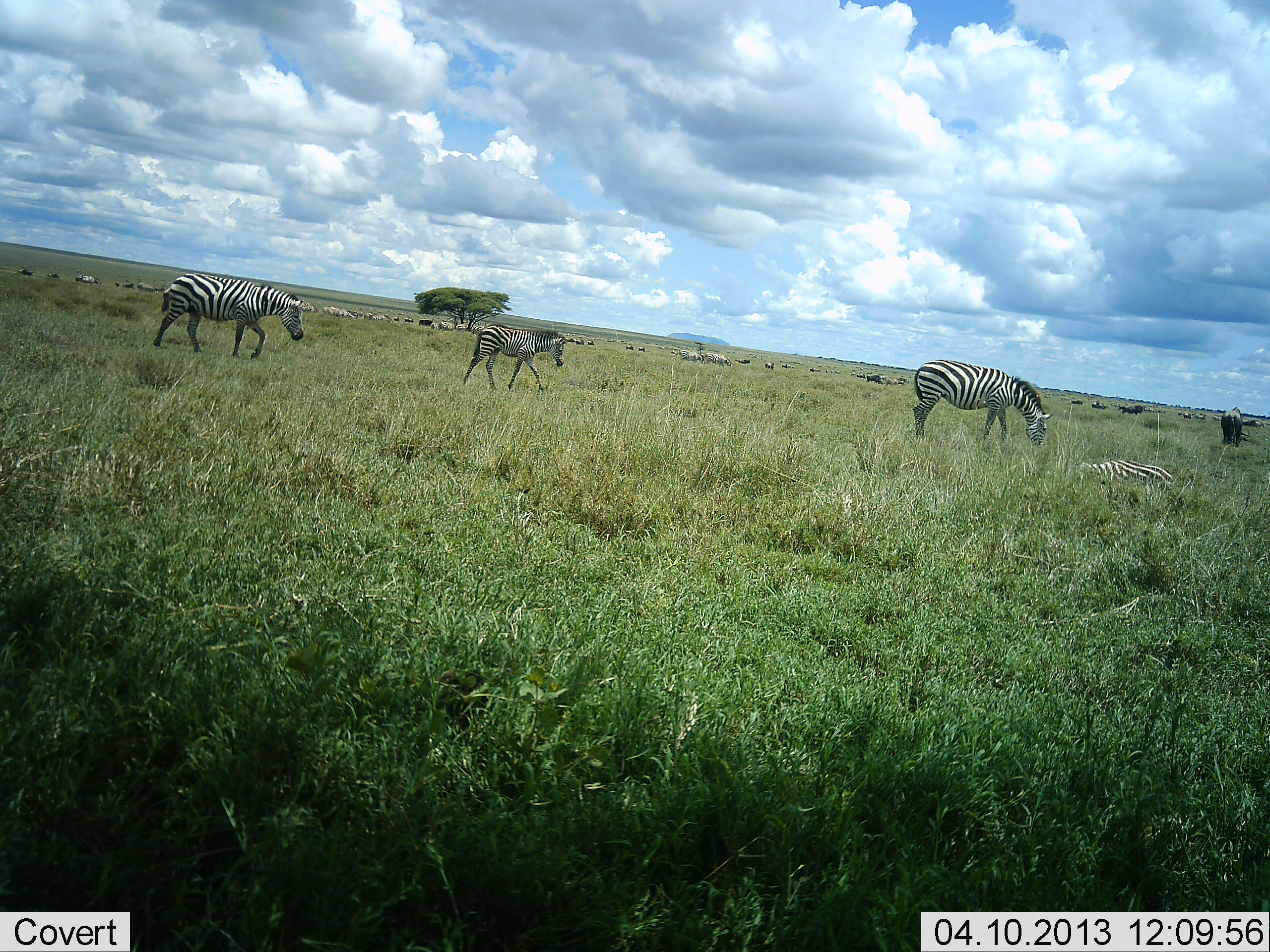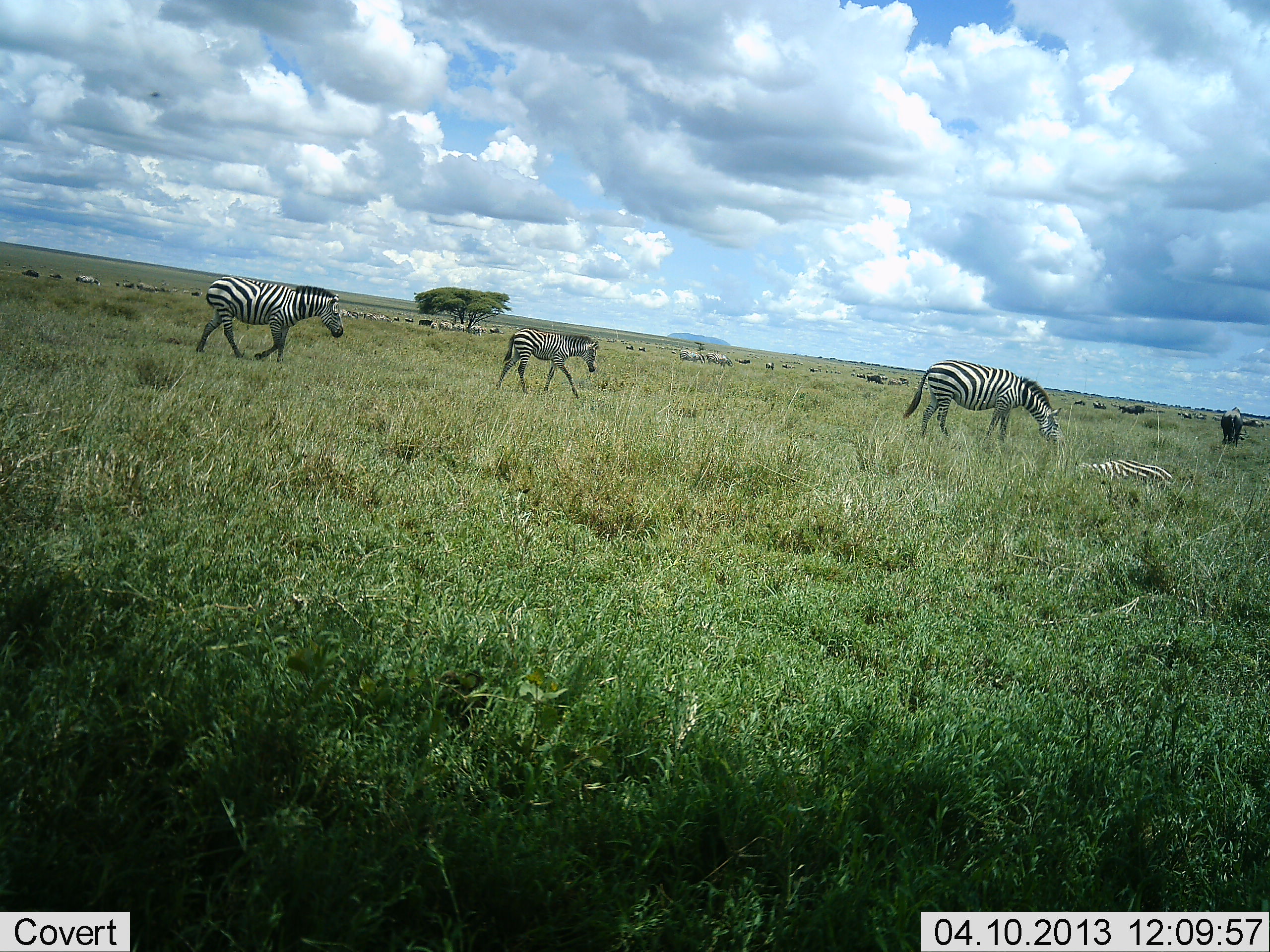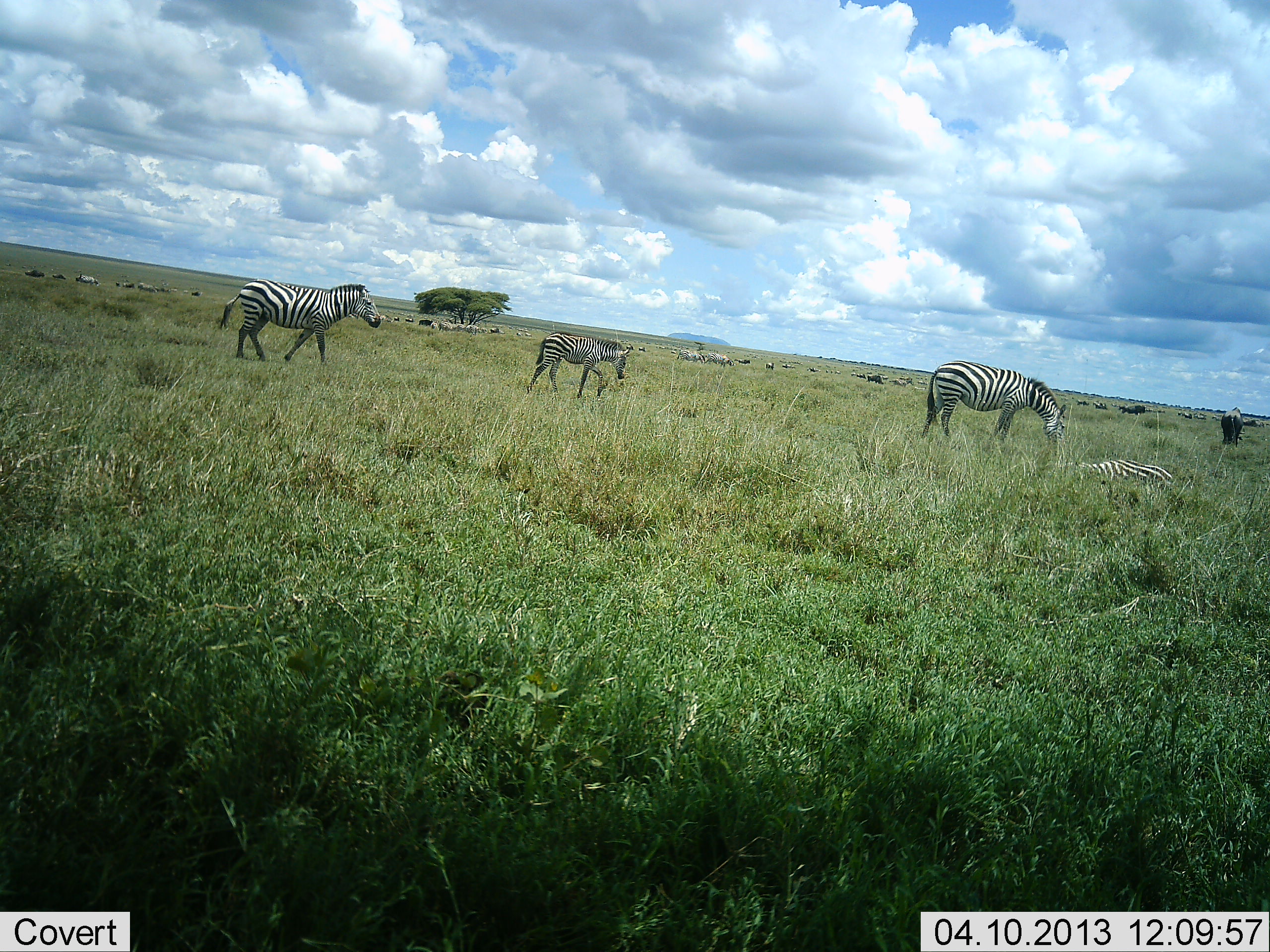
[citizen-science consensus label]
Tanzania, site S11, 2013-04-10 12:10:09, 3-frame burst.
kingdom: Animalia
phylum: Chordata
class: Mammalia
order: Perissodactyla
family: Equidae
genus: Equus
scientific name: Equus quagga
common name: plains zebra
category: zebra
Zebra (plains zebra) (Equus quagga), count 4. Behavior (volunteer vote fractions): standing 33%, resting 74%, moving 85%, interacting 2%. Young present (vote fraction): 33%. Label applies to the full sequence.